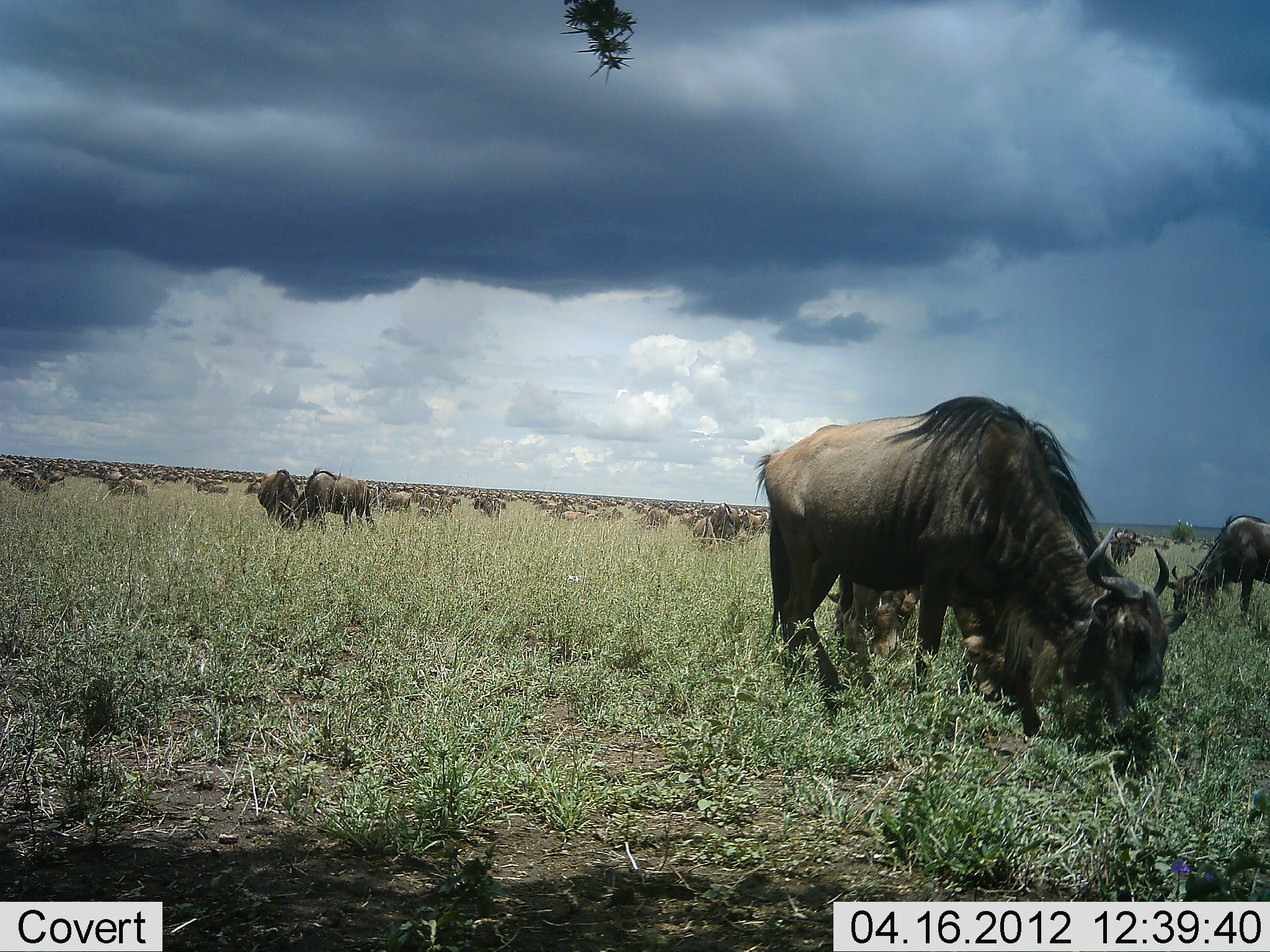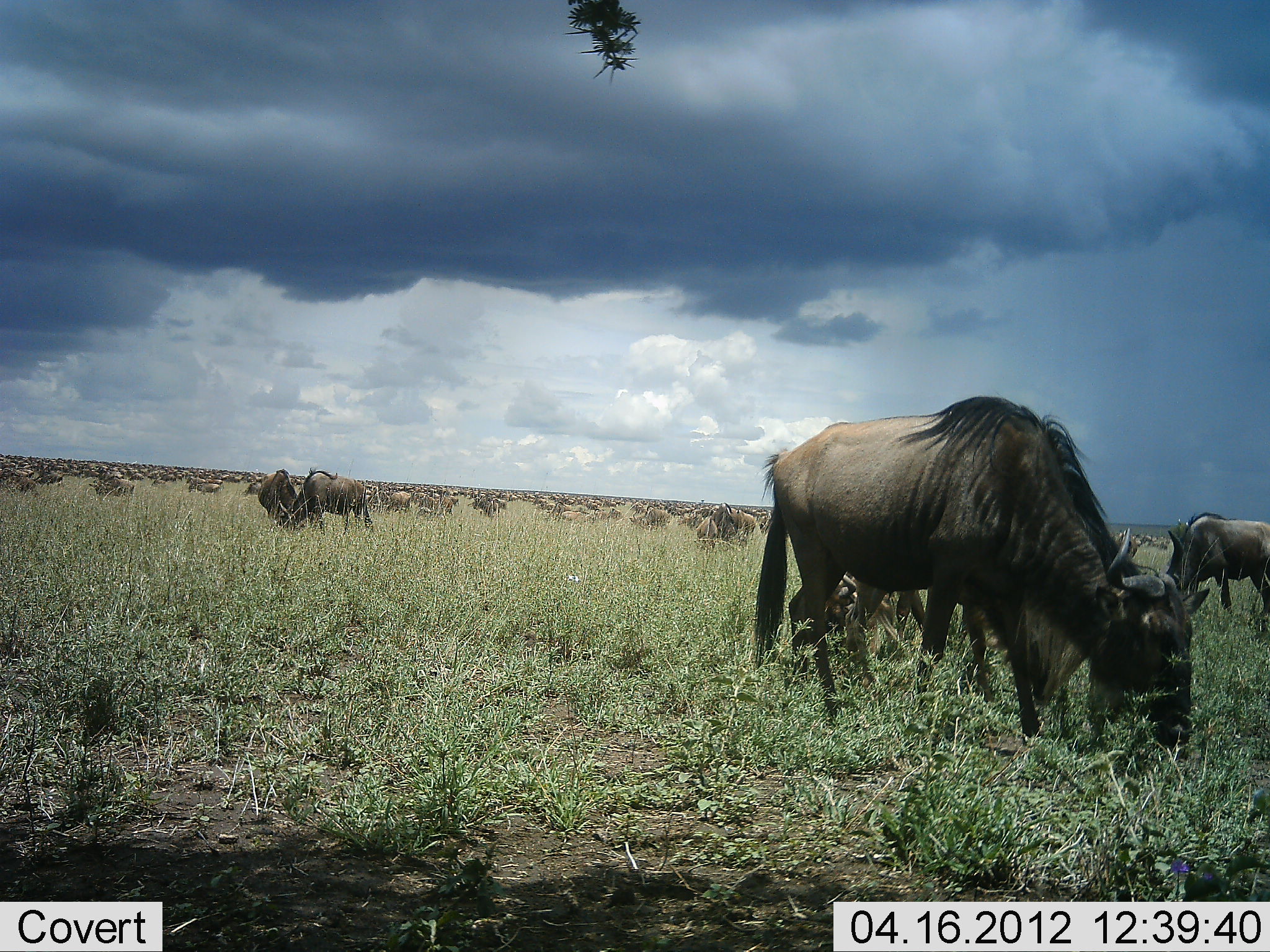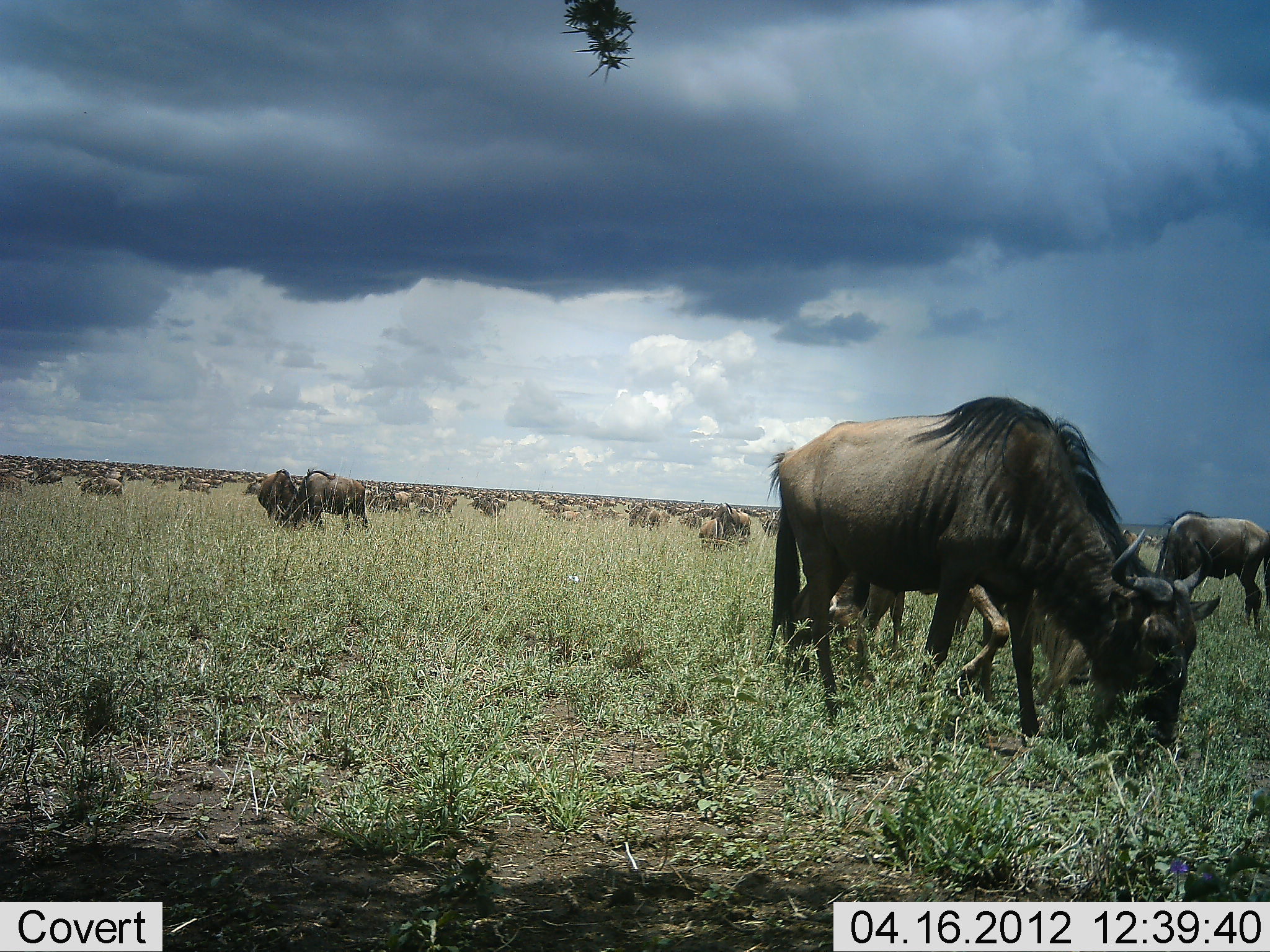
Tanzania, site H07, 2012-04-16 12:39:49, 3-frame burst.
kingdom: Animalia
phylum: Chordata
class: Mammalia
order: Artiodactyla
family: Bovidae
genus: Connochaetes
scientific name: Connochaetes taurinus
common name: blue wildebeest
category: wildebeest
Wildebeest (blue wildebeest) (Connochaetes taurinus), count 51+. Behavior (volunteer vote fractions): standing 67%, resting 19%, moving 76%, interacting 14%. Young present (vote fraction): 14%. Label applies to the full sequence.